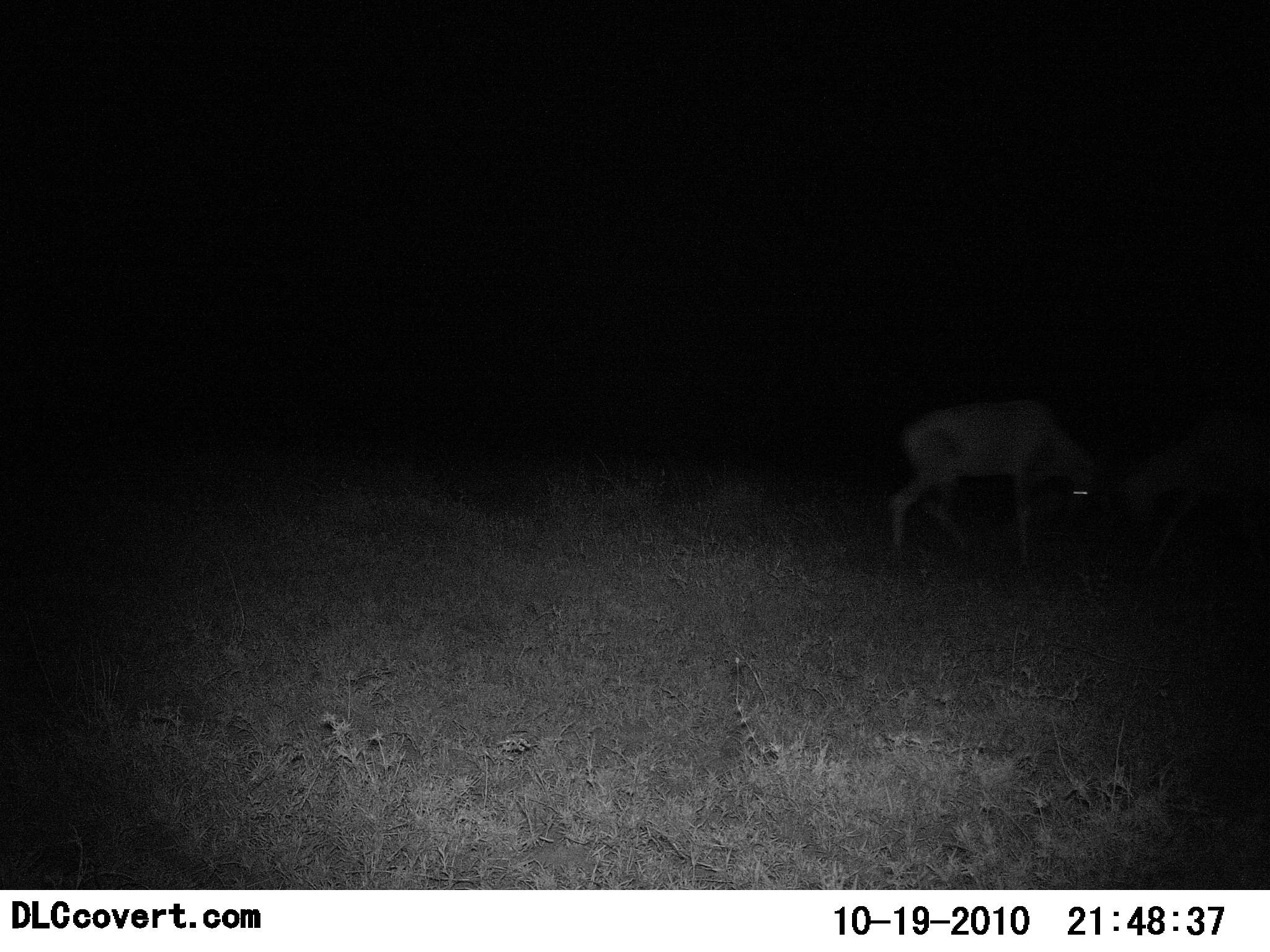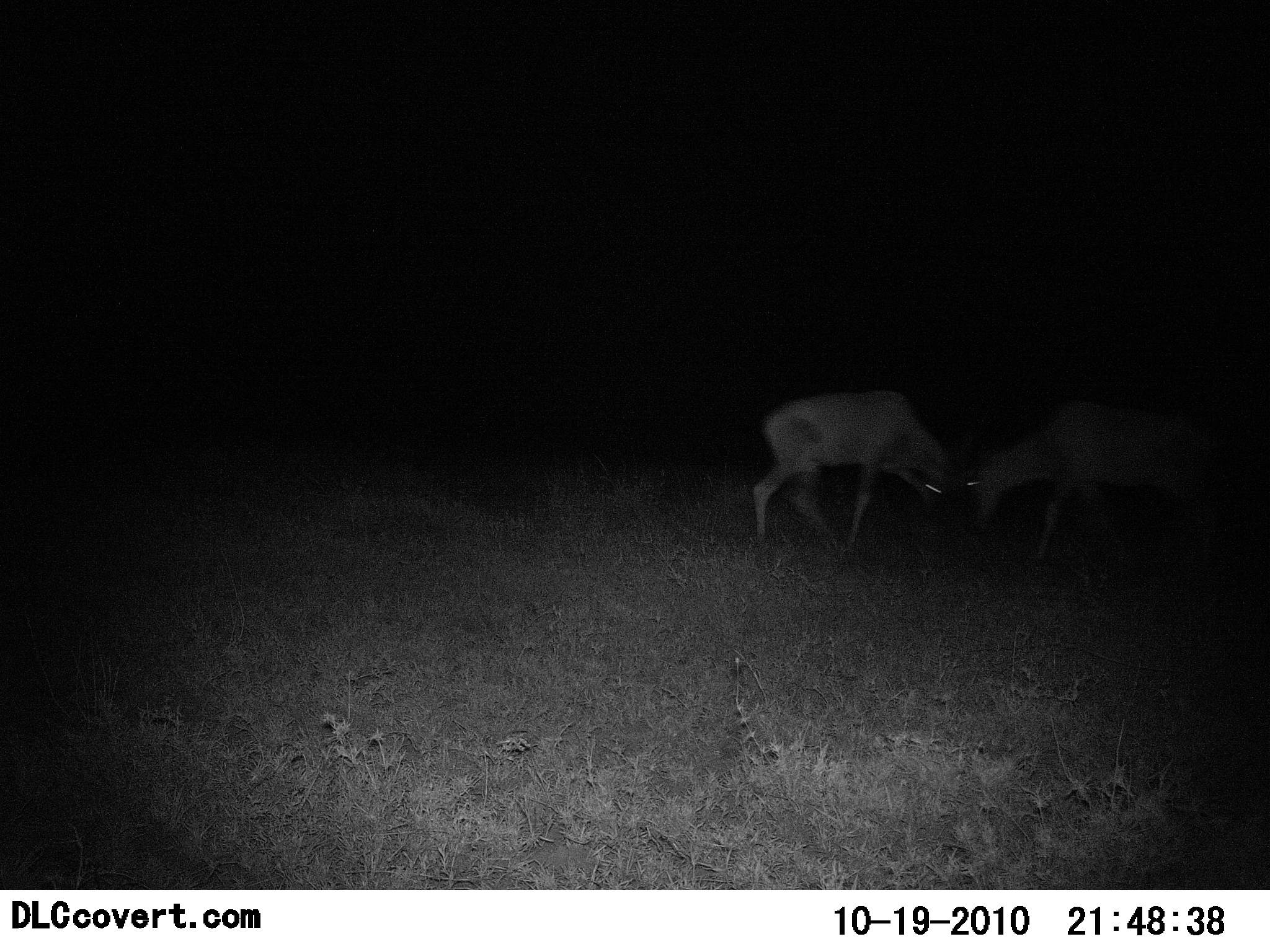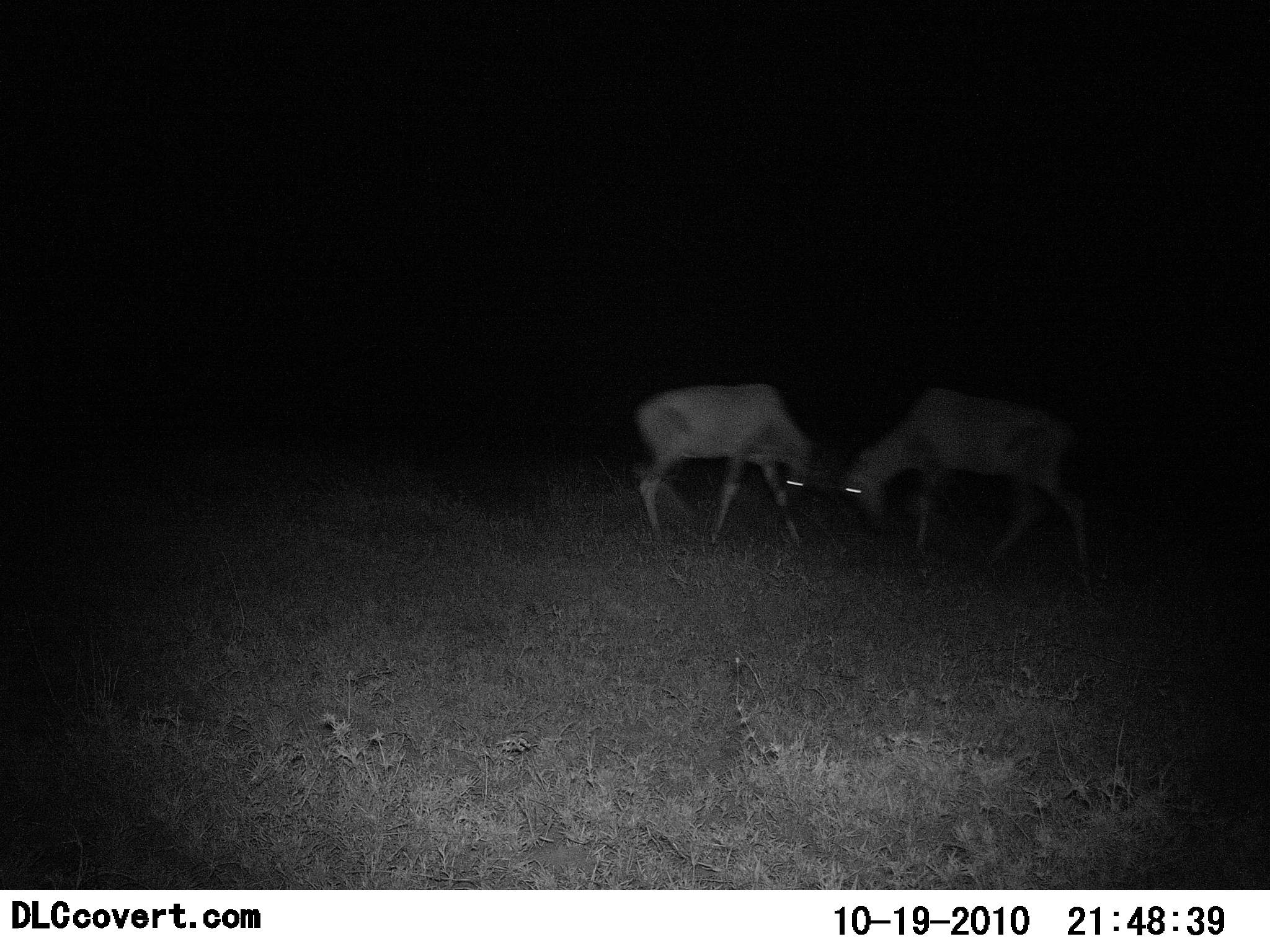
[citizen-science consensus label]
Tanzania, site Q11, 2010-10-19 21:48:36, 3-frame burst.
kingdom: Animalia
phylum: Chordata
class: Mammalia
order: Artiodactyla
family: Bovidae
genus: Alcelaphus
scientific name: Alcelaphus buselaphus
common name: hartebeest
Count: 2.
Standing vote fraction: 8%.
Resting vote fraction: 0%.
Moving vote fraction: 15%.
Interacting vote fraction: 92%.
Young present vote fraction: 0%.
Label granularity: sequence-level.